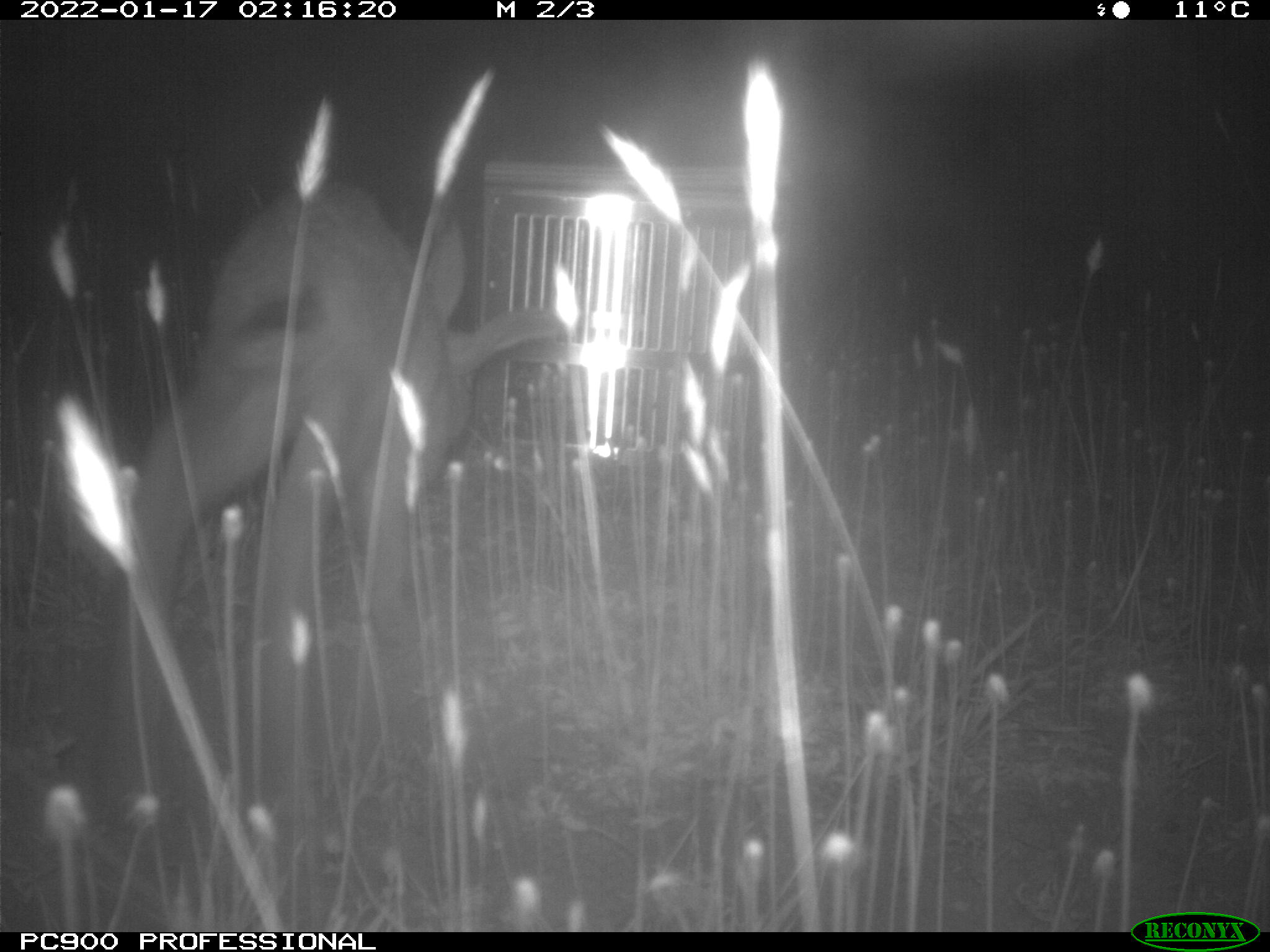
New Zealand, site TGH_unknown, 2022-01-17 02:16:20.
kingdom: Animalia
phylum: Chordata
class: Mammalia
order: Lagomorpha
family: Leporidae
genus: Oryctolagus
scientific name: Oryctolagus cuniculus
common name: european rabbit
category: rabbit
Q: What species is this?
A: Rabbit (european rabbit) (Oryctolagus cuniculus).